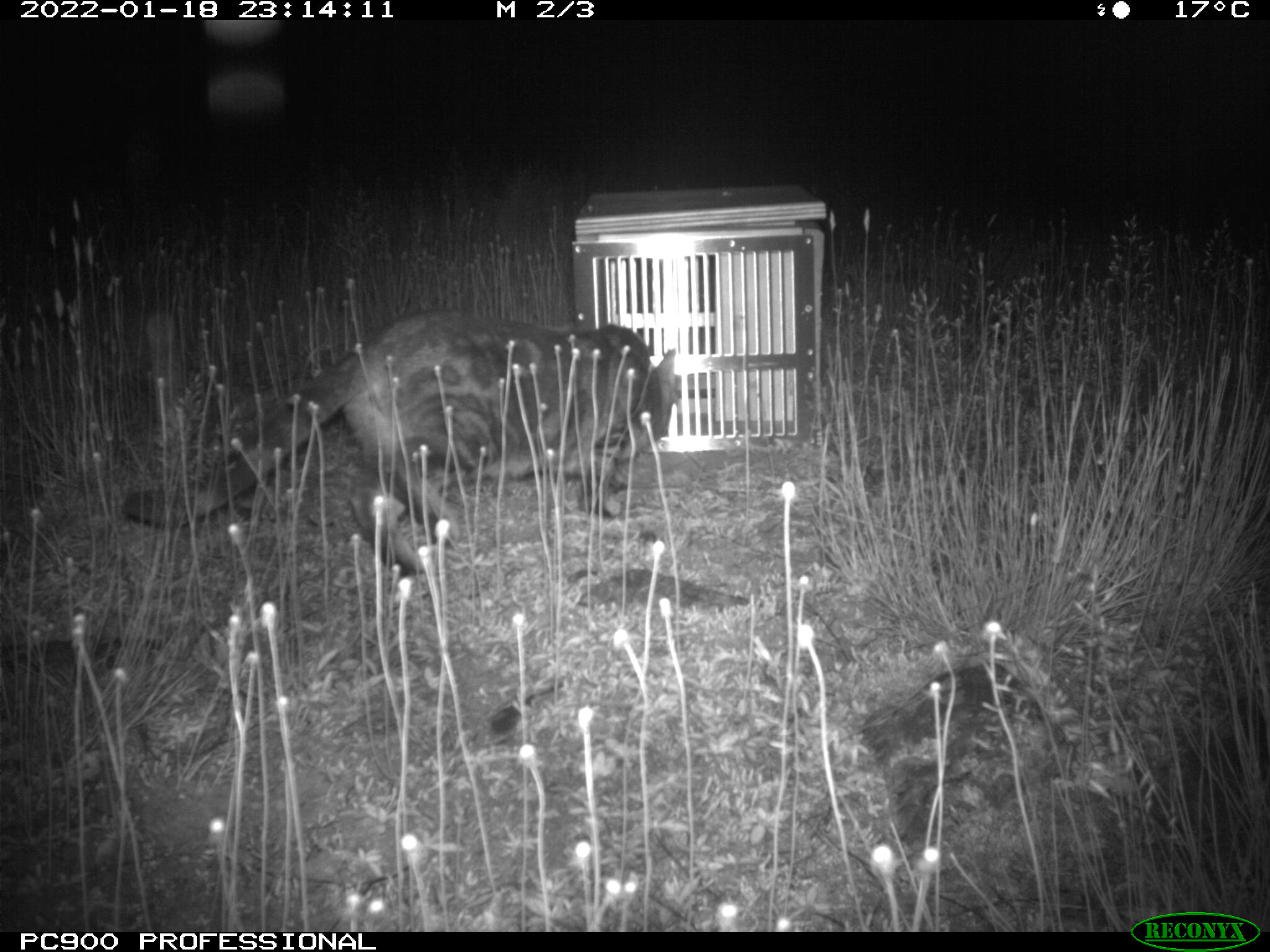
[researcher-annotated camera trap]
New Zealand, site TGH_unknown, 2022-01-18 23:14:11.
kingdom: Animalia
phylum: Chordata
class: Mammalia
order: Carnivora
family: Felidae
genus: Felis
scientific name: Felis catus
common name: domestic cat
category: cat